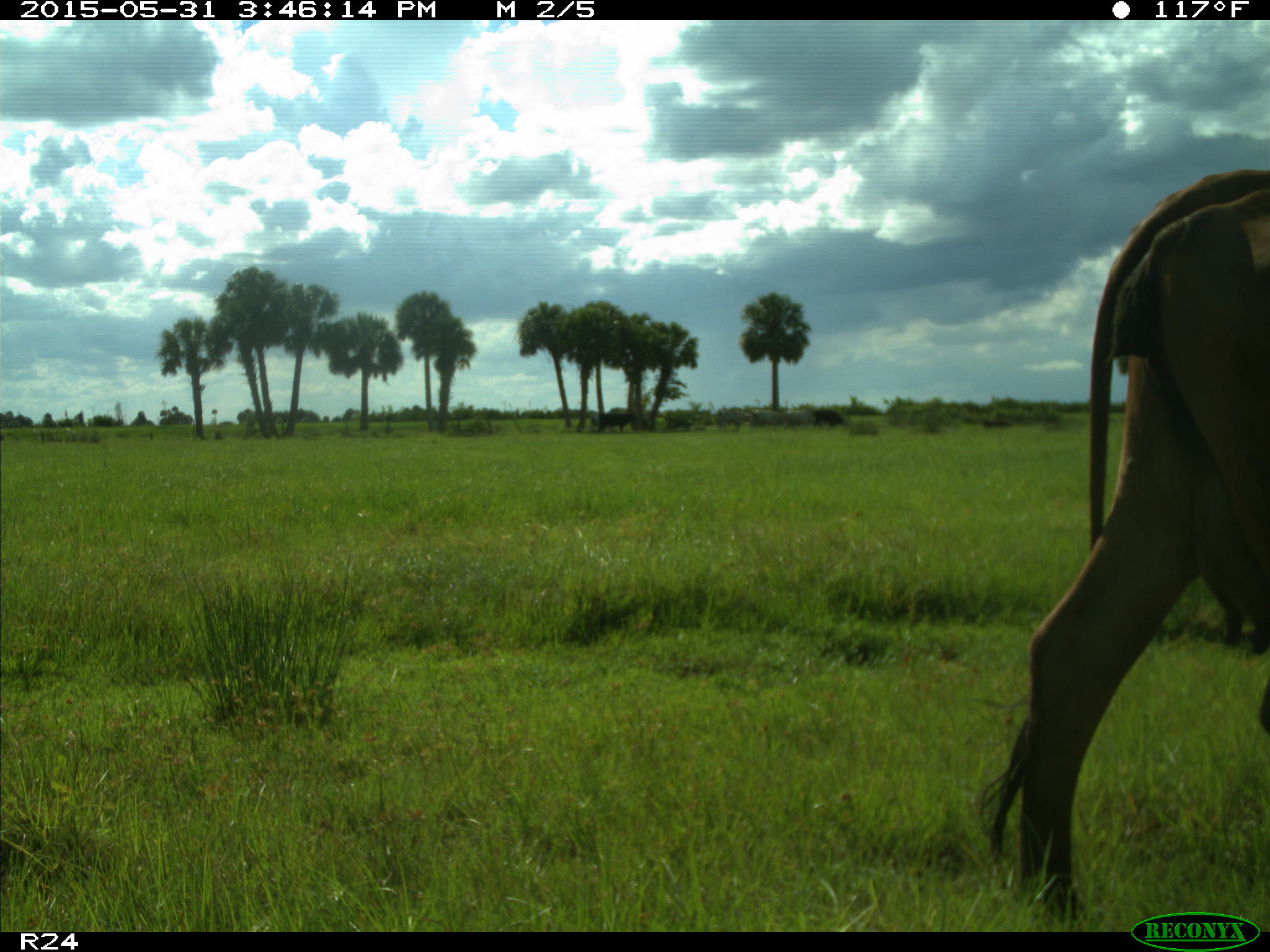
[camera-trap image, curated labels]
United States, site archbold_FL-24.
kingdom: Animalia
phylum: Chordata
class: Mammalia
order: Artiodactyla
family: Bovidae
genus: Bos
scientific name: Bos taurus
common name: domestic cow